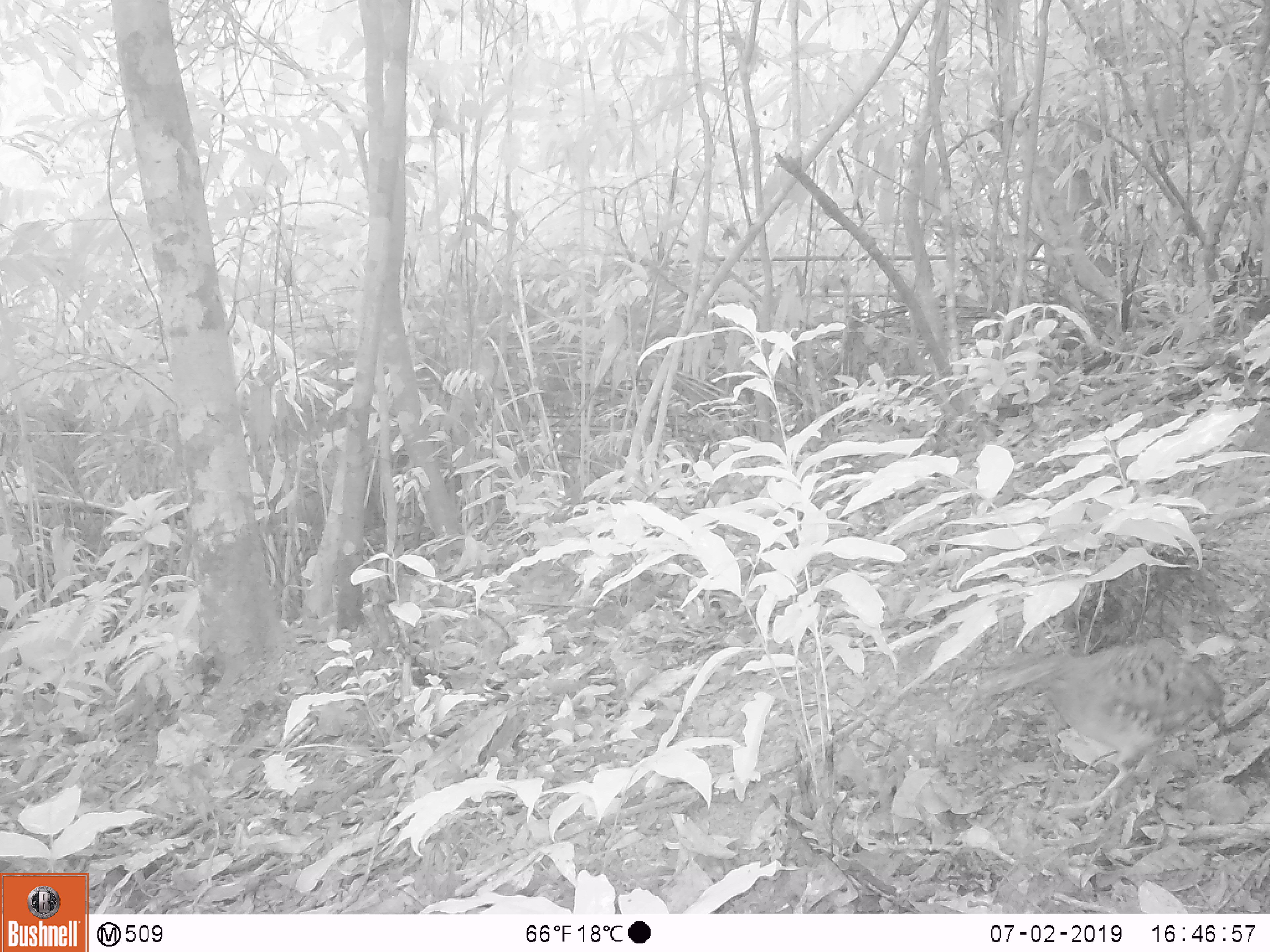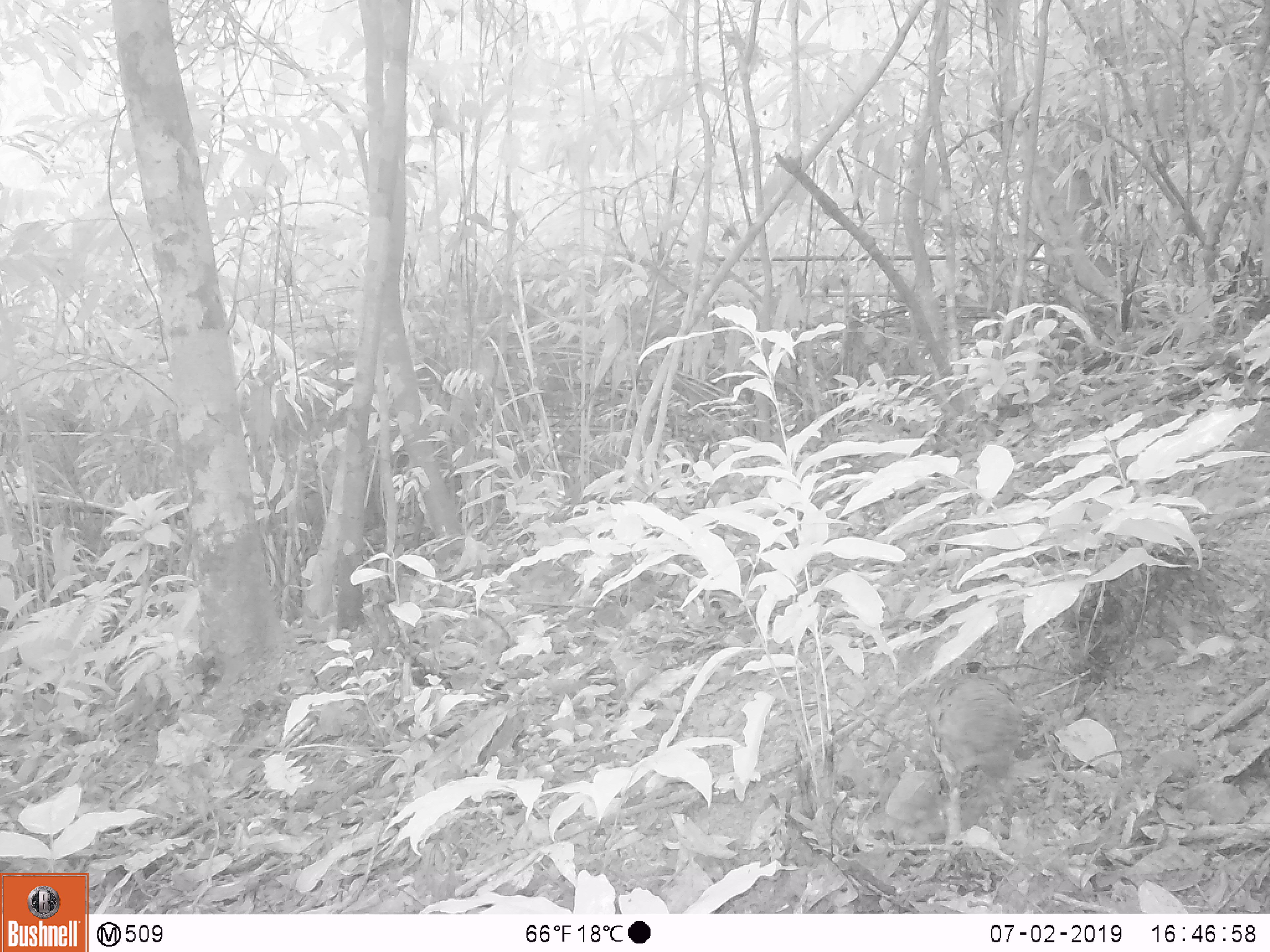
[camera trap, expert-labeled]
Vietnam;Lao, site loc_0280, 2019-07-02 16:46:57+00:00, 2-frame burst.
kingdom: Animalia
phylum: Chordata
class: Aves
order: Galliformes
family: Phasianidae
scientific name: Phasianidae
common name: partridge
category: unidentified partridge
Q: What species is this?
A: Unidentified partridge (partridge) (Phasianidae).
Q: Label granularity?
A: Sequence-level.